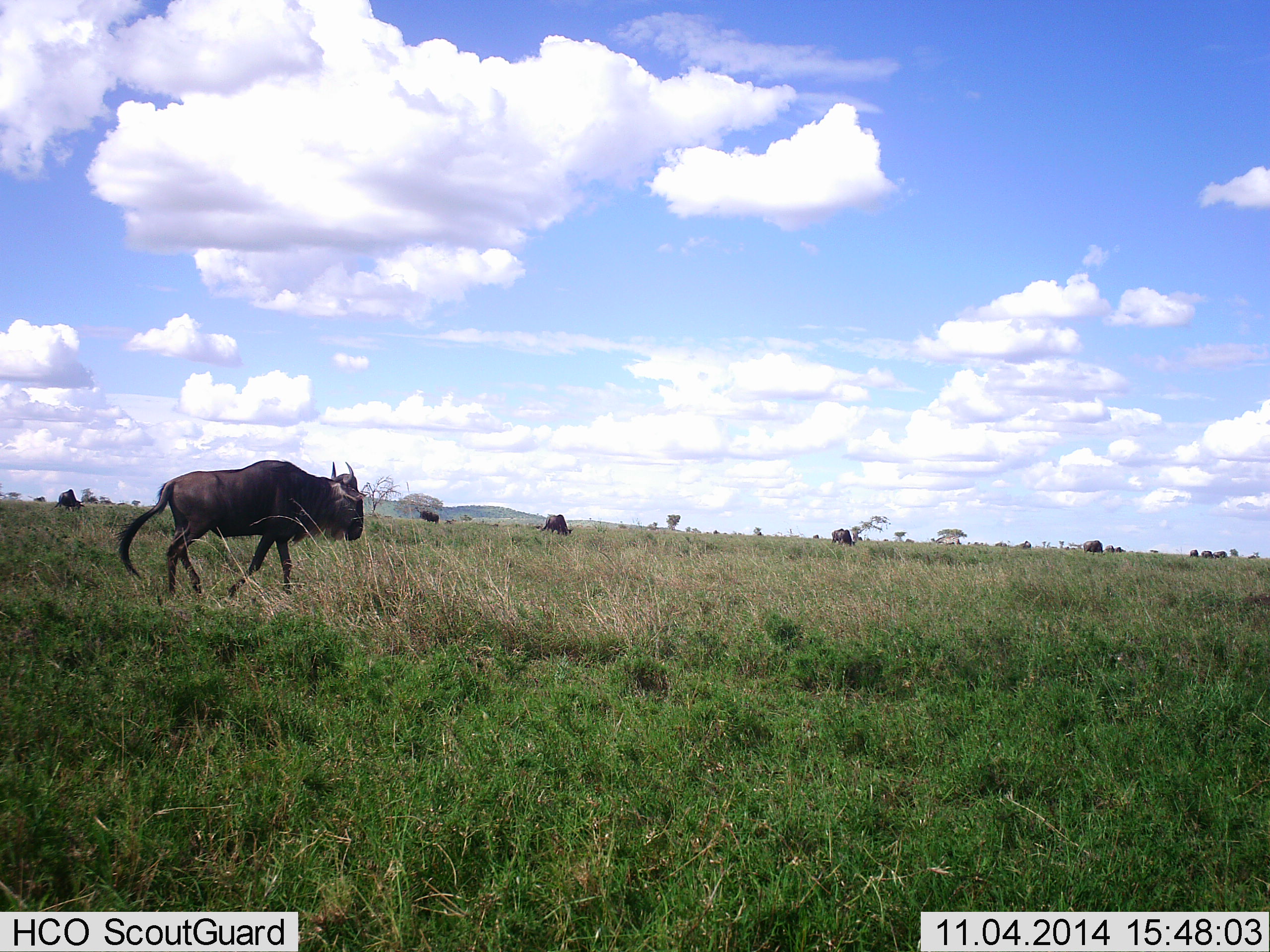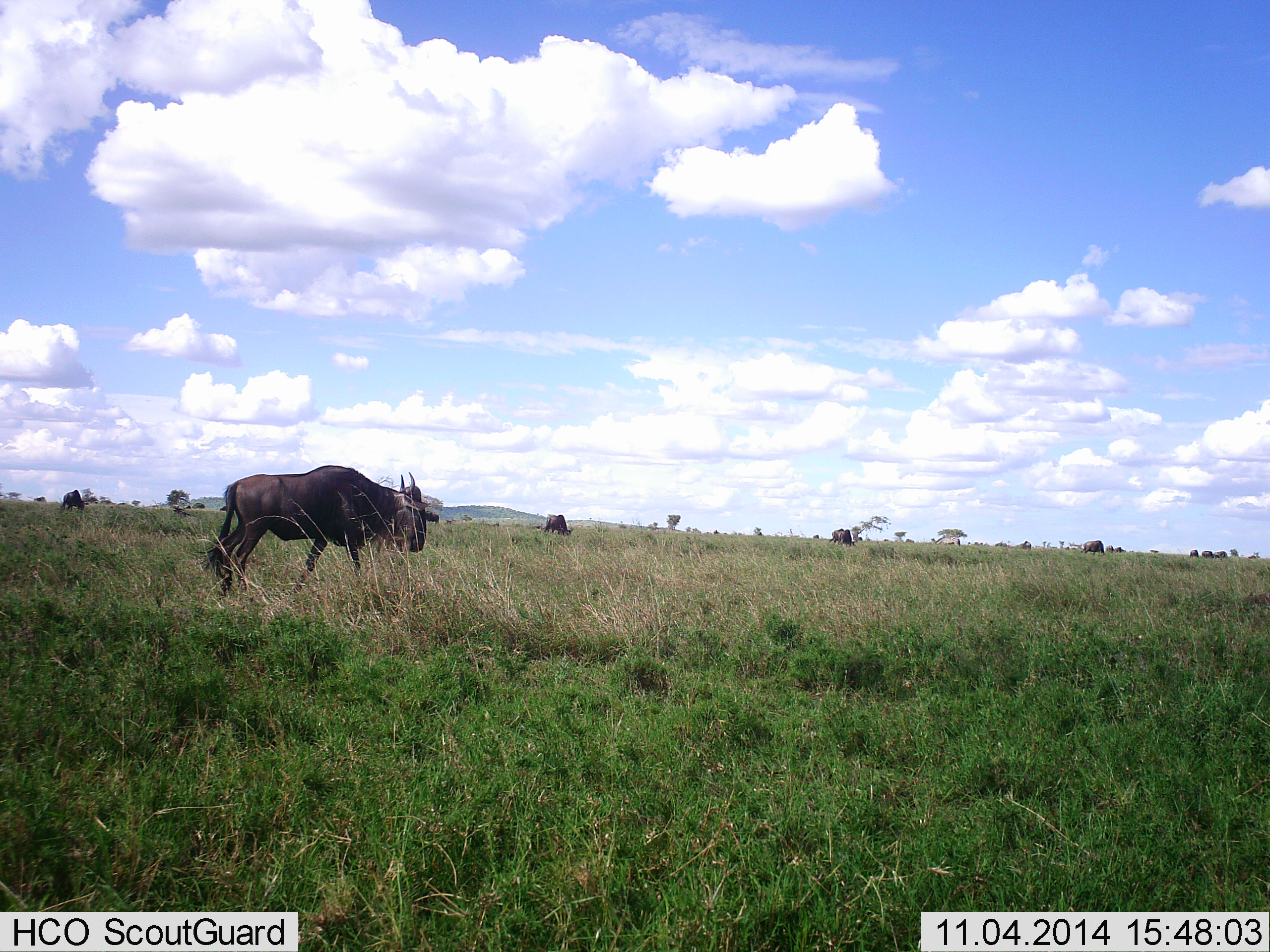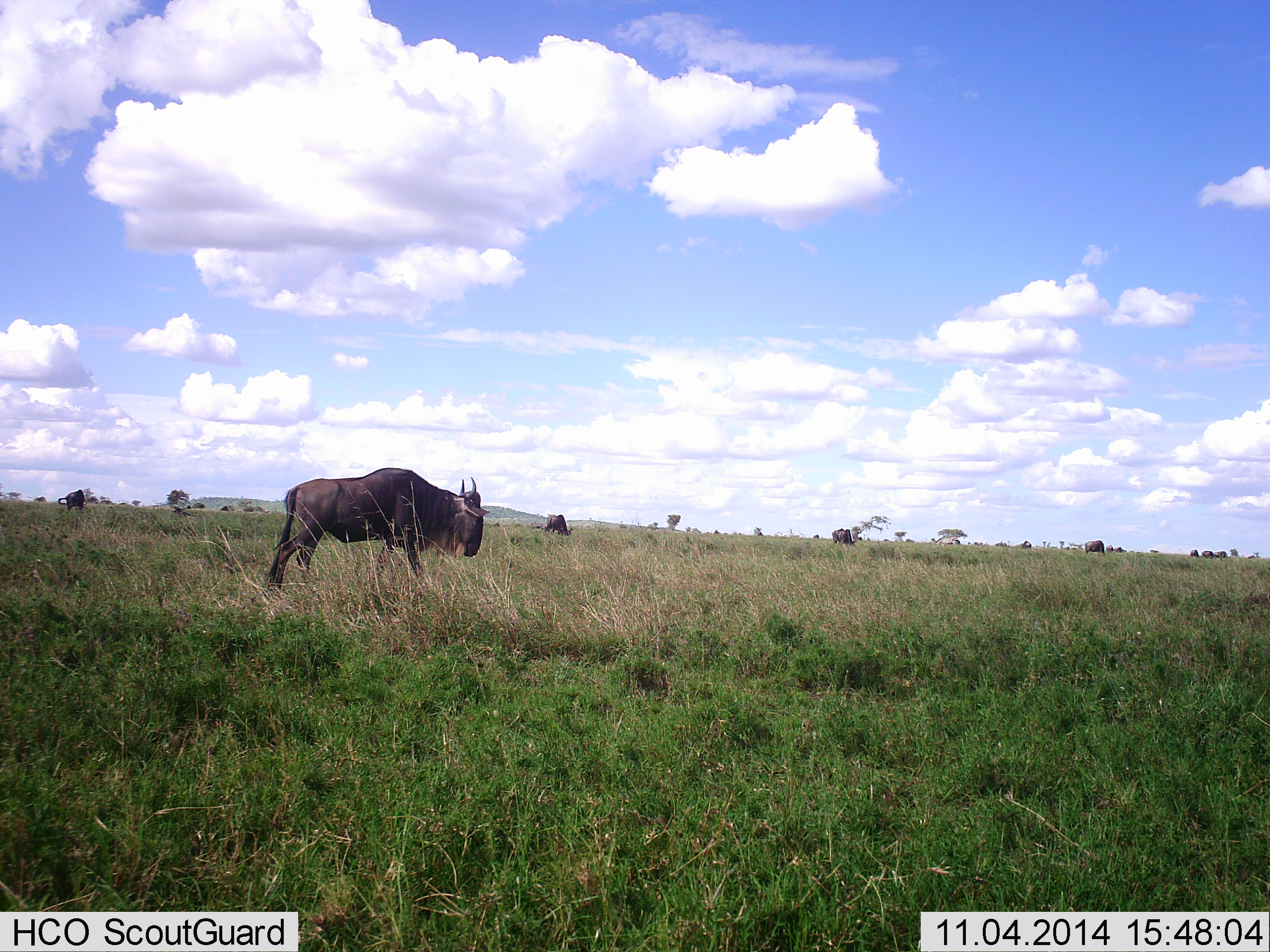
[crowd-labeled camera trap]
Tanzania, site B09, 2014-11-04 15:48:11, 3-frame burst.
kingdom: Animalia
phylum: Chordata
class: Mammalia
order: Artiodactyla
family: Bovidae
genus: Connochaetes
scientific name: Connochaetes taurinus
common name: blue wildebeest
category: wildebeest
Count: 11-50.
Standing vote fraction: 50%.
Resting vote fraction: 10%.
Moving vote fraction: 90%.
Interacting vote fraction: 0%.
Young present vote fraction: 0%.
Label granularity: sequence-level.